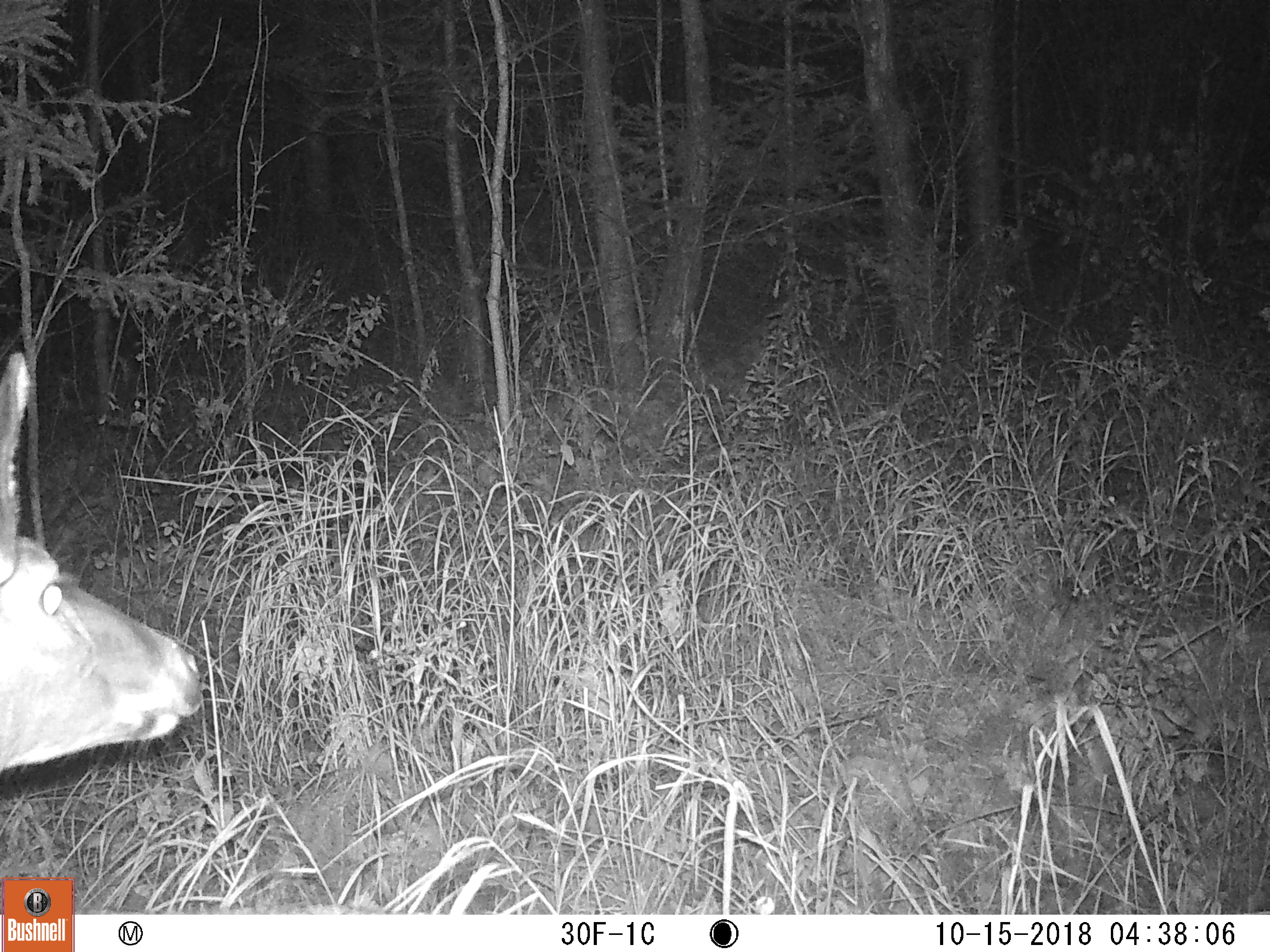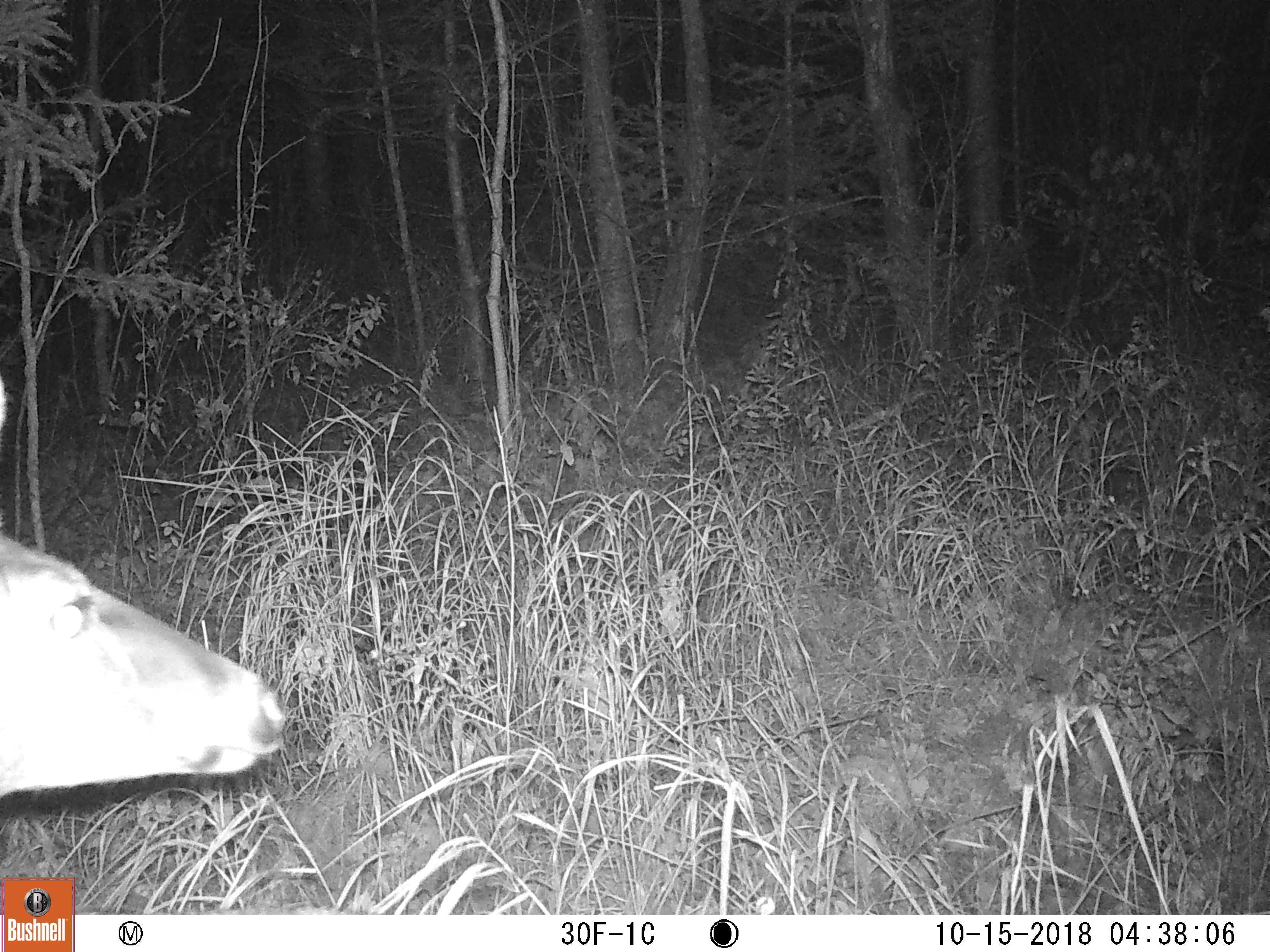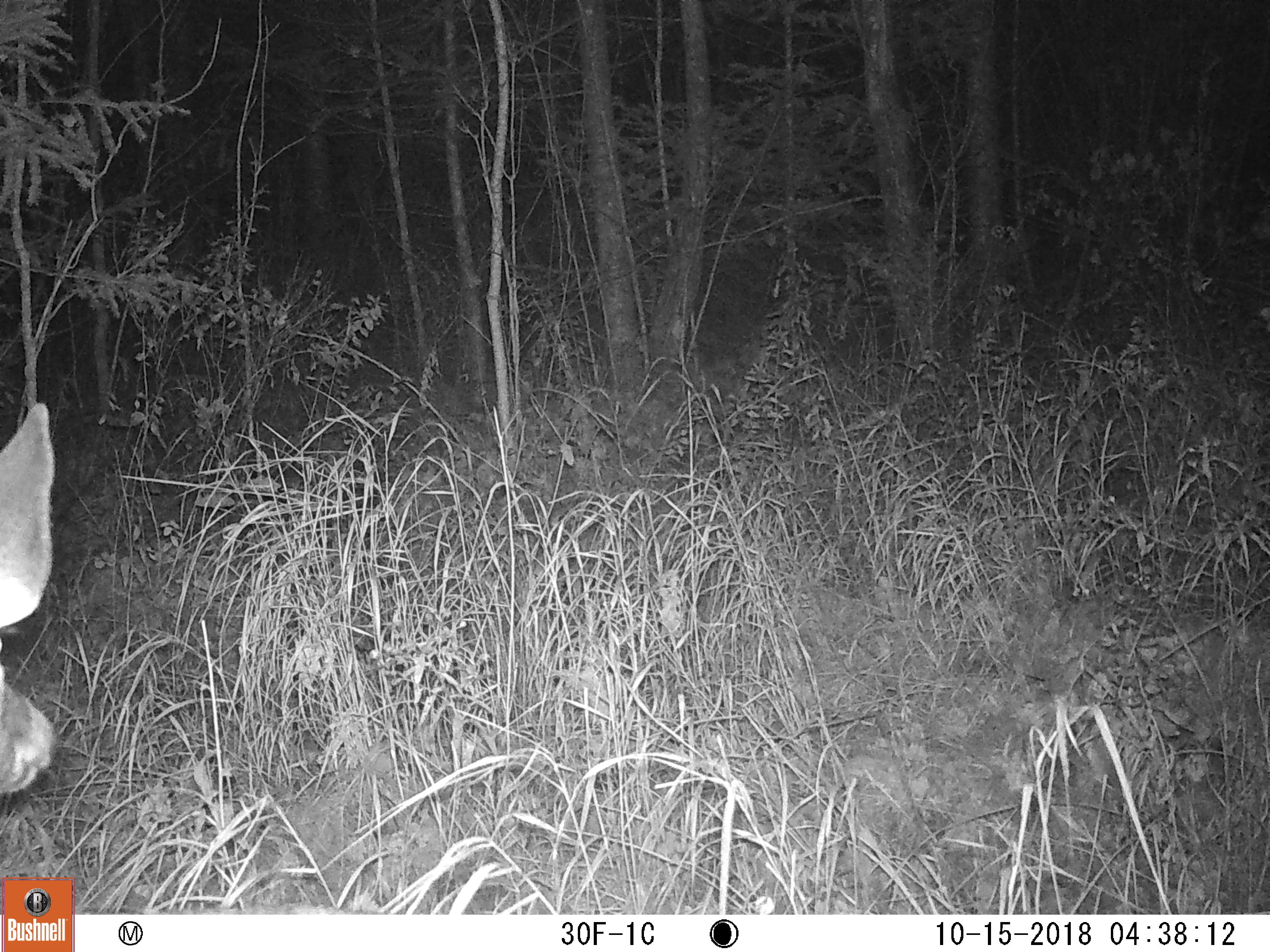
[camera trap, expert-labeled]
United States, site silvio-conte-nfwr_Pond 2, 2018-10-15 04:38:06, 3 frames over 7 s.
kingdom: Animalia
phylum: Chordata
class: Mammalia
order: Artiodactyla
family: Cervidae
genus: Odocoileus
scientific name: Odocoileus virginianus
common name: white-tailed deer